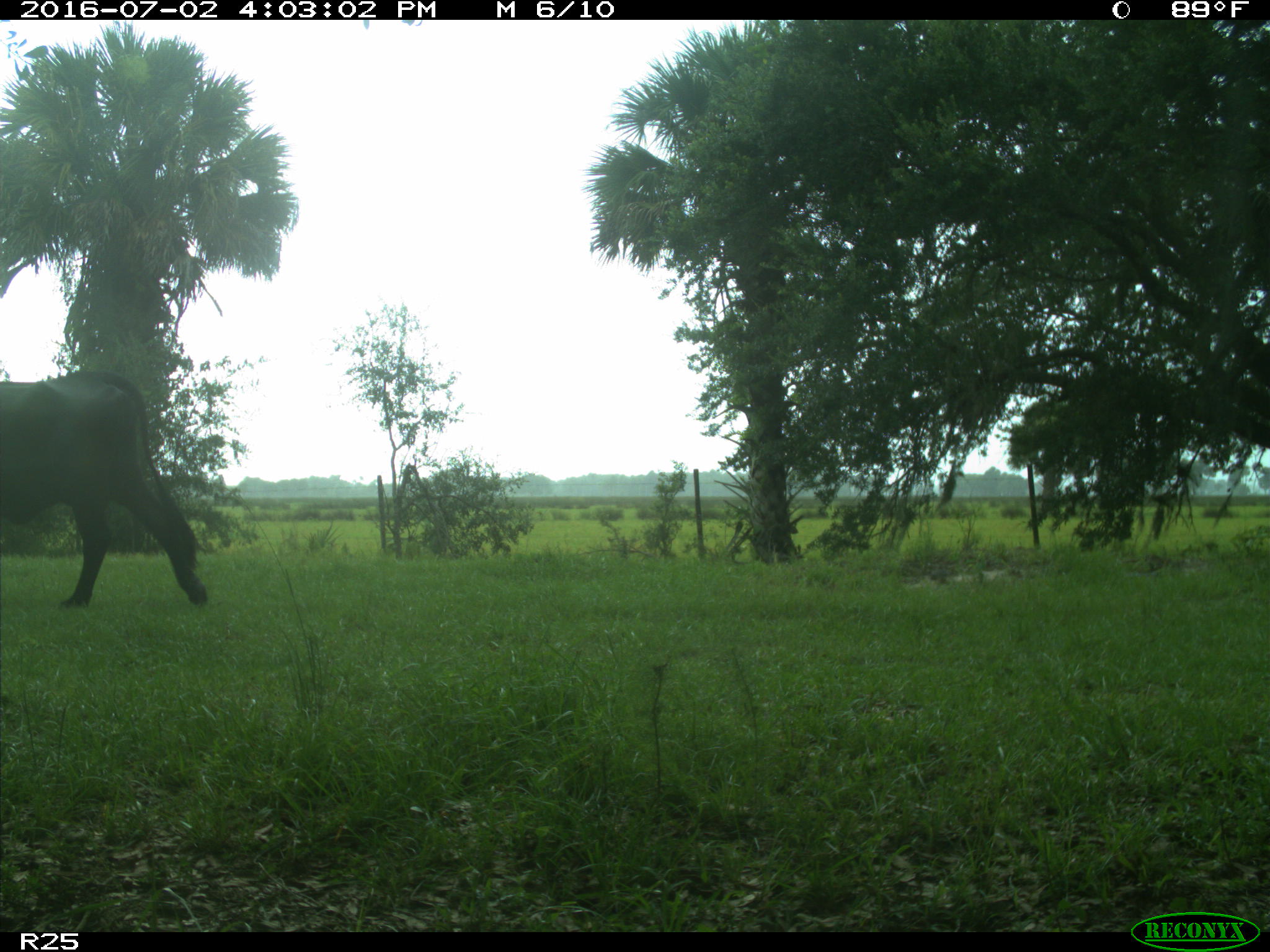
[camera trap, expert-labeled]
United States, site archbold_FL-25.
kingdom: Animalia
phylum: Chordata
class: Mammalia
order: Artiodactyla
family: Bovidae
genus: Bos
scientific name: Bos taurus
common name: domestic cow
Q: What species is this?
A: Bos taurus (domestic cow).